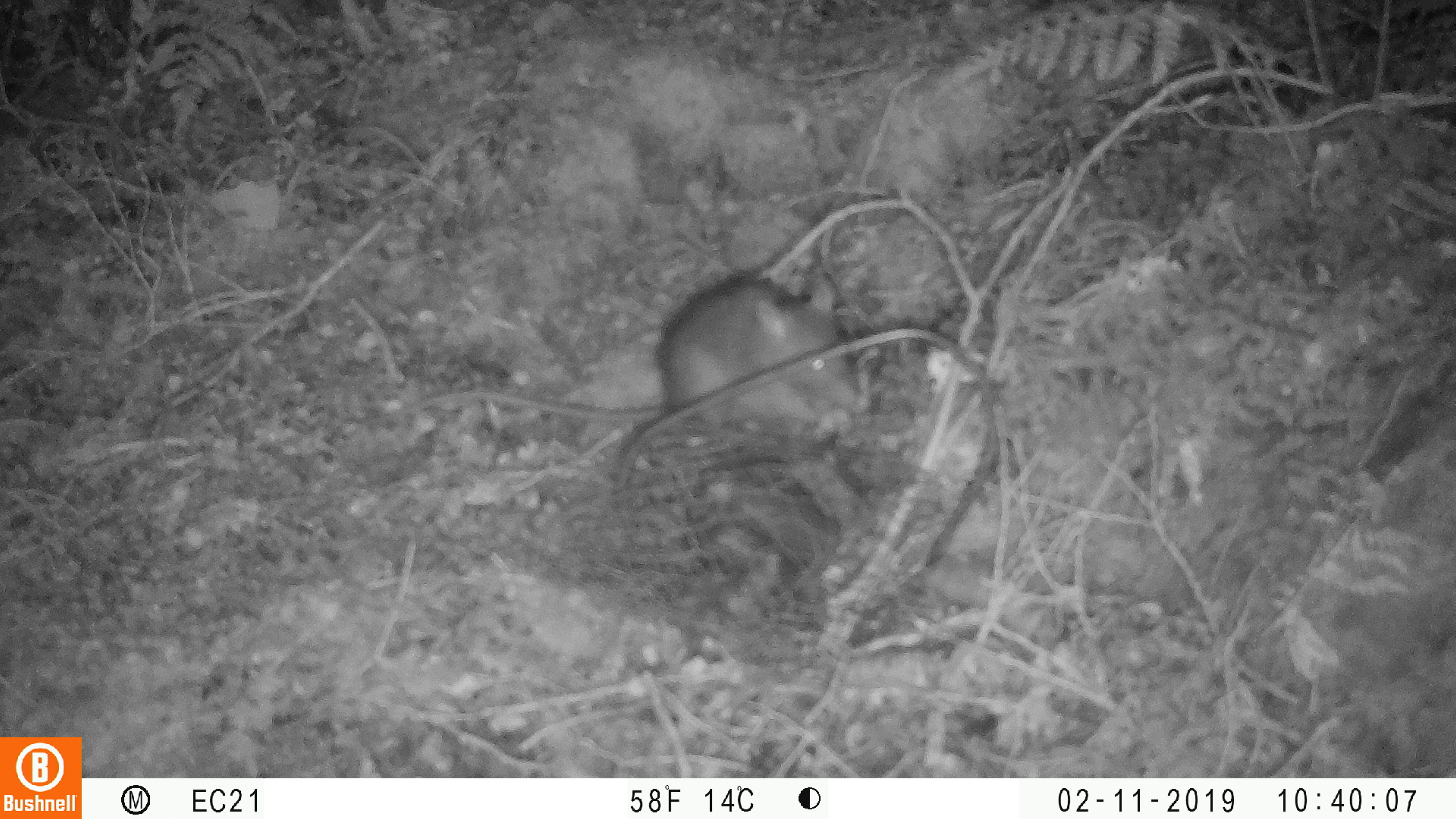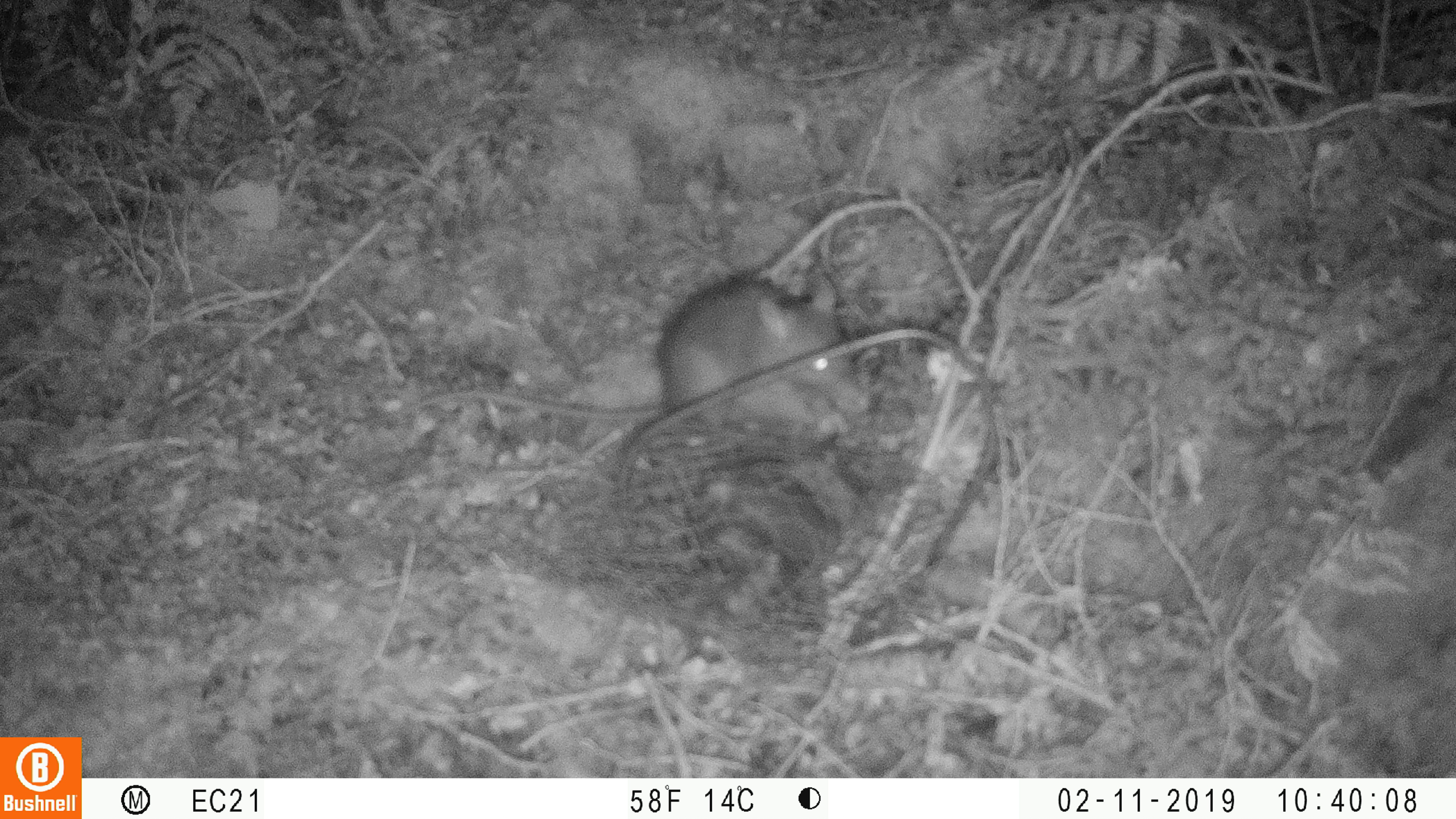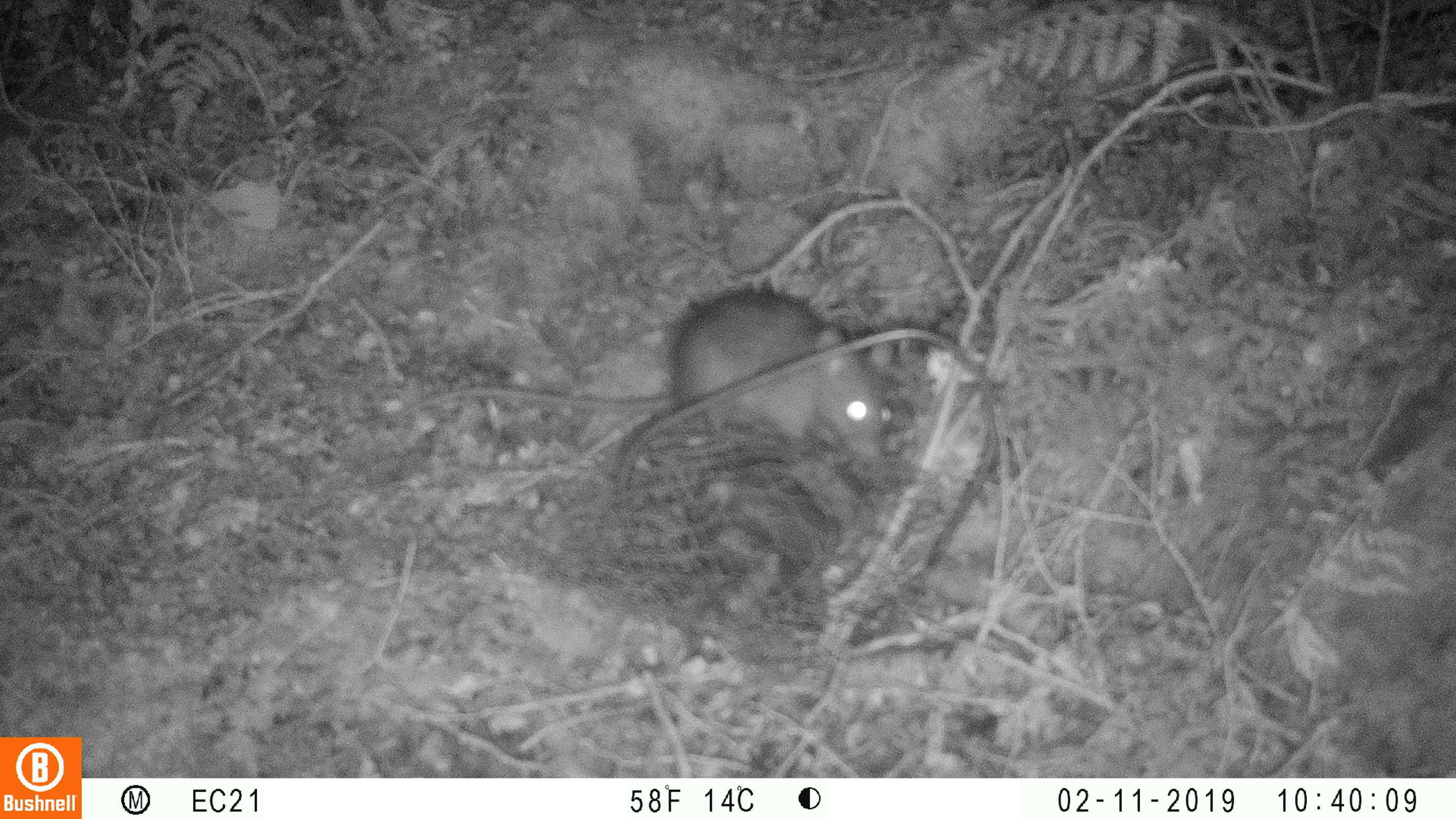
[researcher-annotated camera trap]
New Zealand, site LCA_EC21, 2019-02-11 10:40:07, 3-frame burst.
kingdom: Animalia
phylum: Chordata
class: Mammalia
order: Rodentia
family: Muridae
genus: Rattus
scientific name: Rattus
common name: rat